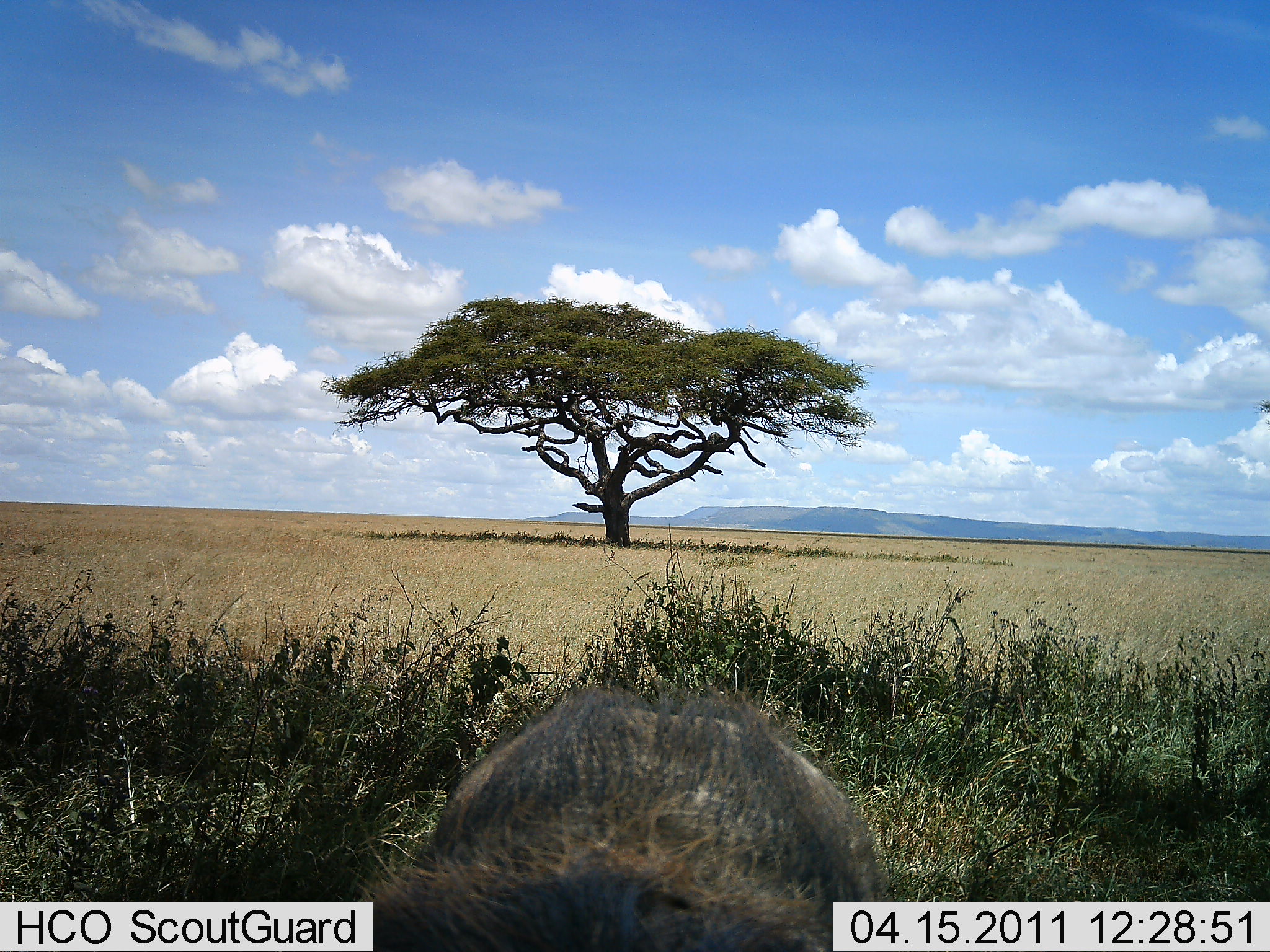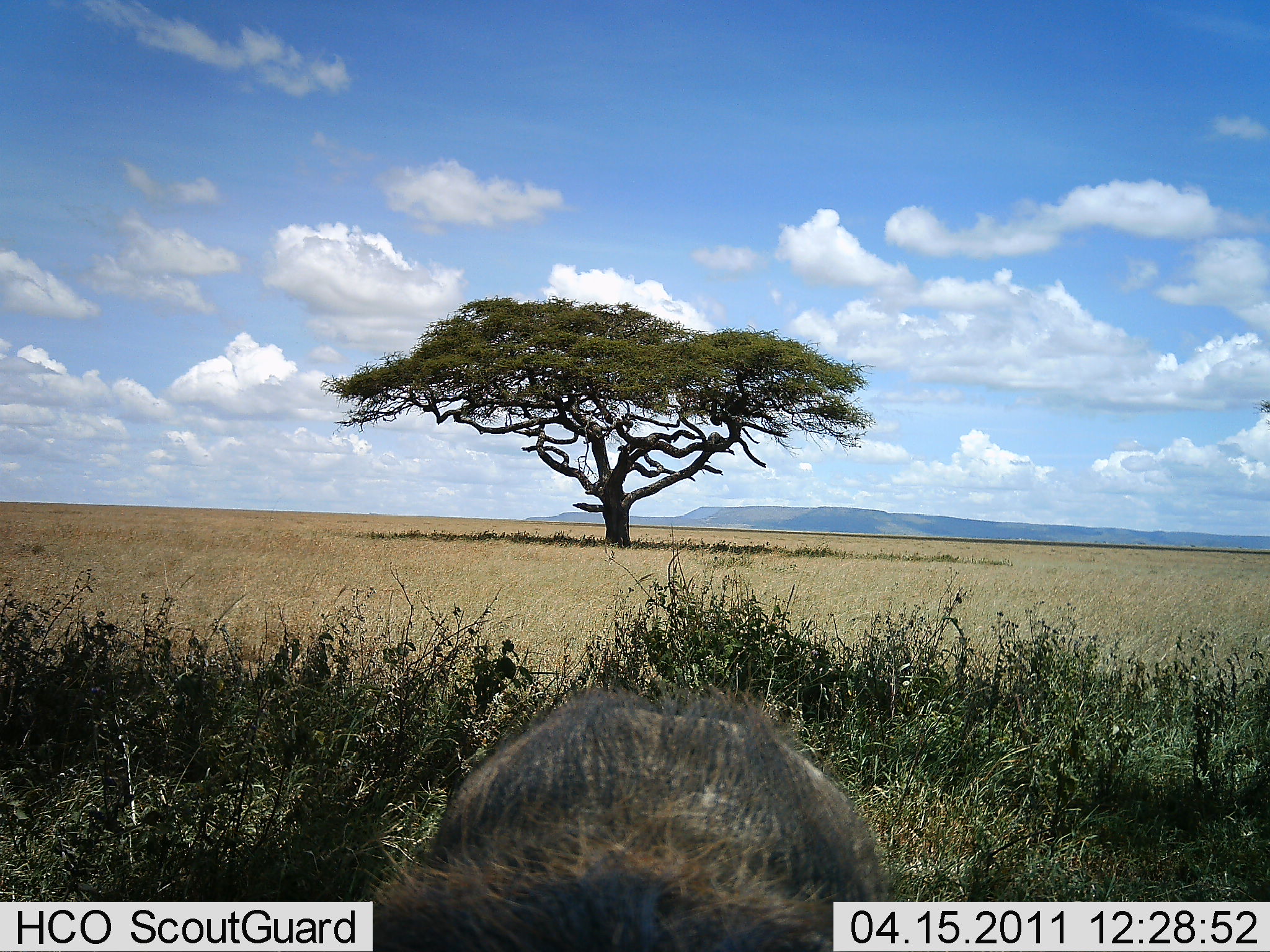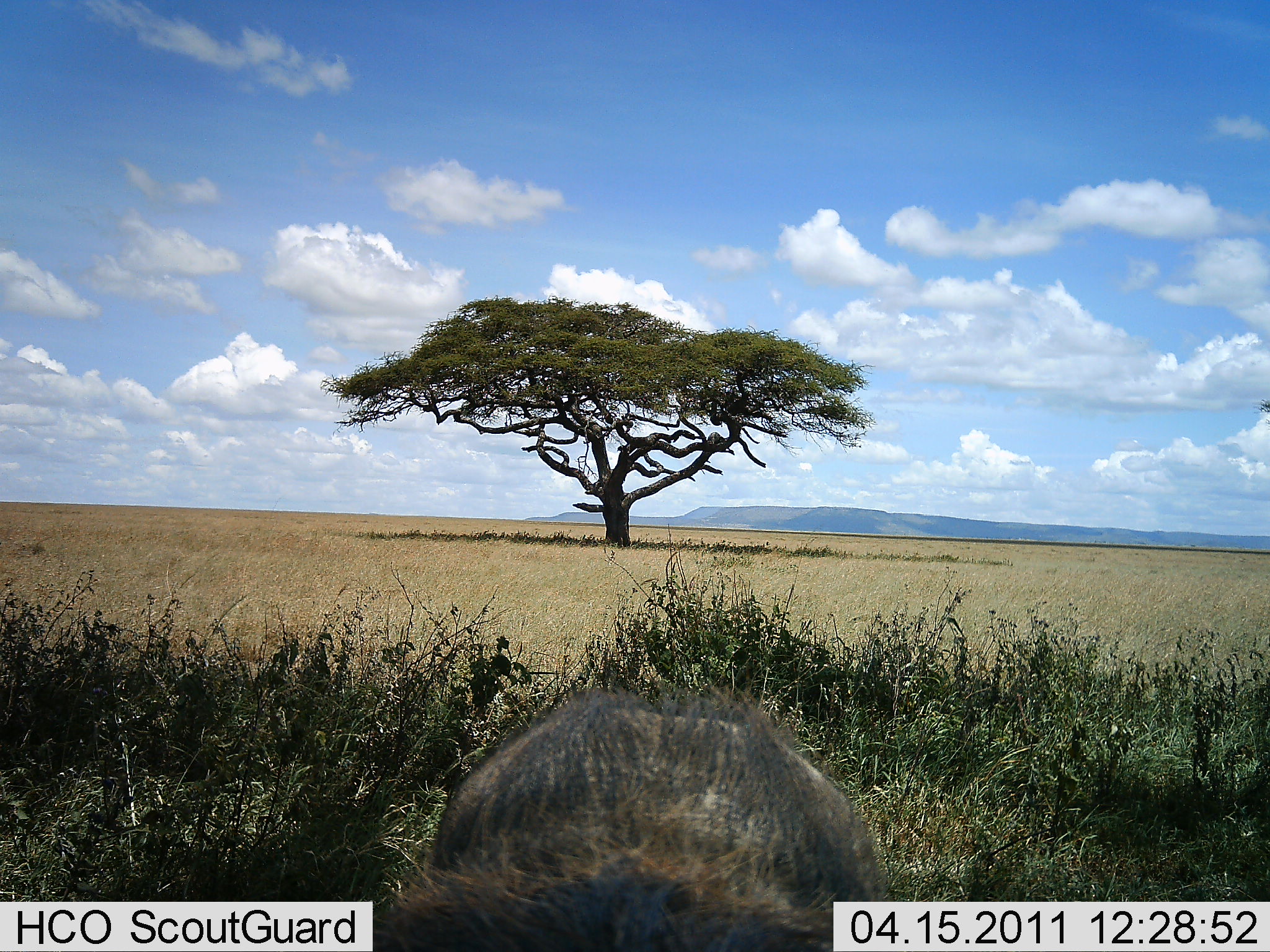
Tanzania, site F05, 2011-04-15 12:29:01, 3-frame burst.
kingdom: Animalia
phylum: Chordata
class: Mammalia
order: Artiodactyla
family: Suidae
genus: Phacochoerus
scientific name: Phacochoerus africanus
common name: warthog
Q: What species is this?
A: Warthog (Phacochoerus africanus).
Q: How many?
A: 1.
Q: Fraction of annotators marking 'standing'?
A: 90%.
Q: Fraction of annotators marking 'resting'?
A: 0%.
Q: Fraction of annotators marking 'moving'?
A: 10%.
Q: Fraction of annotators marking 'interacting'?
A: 0%.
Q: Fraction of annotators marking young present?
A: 0%.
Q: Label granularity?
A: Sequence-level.